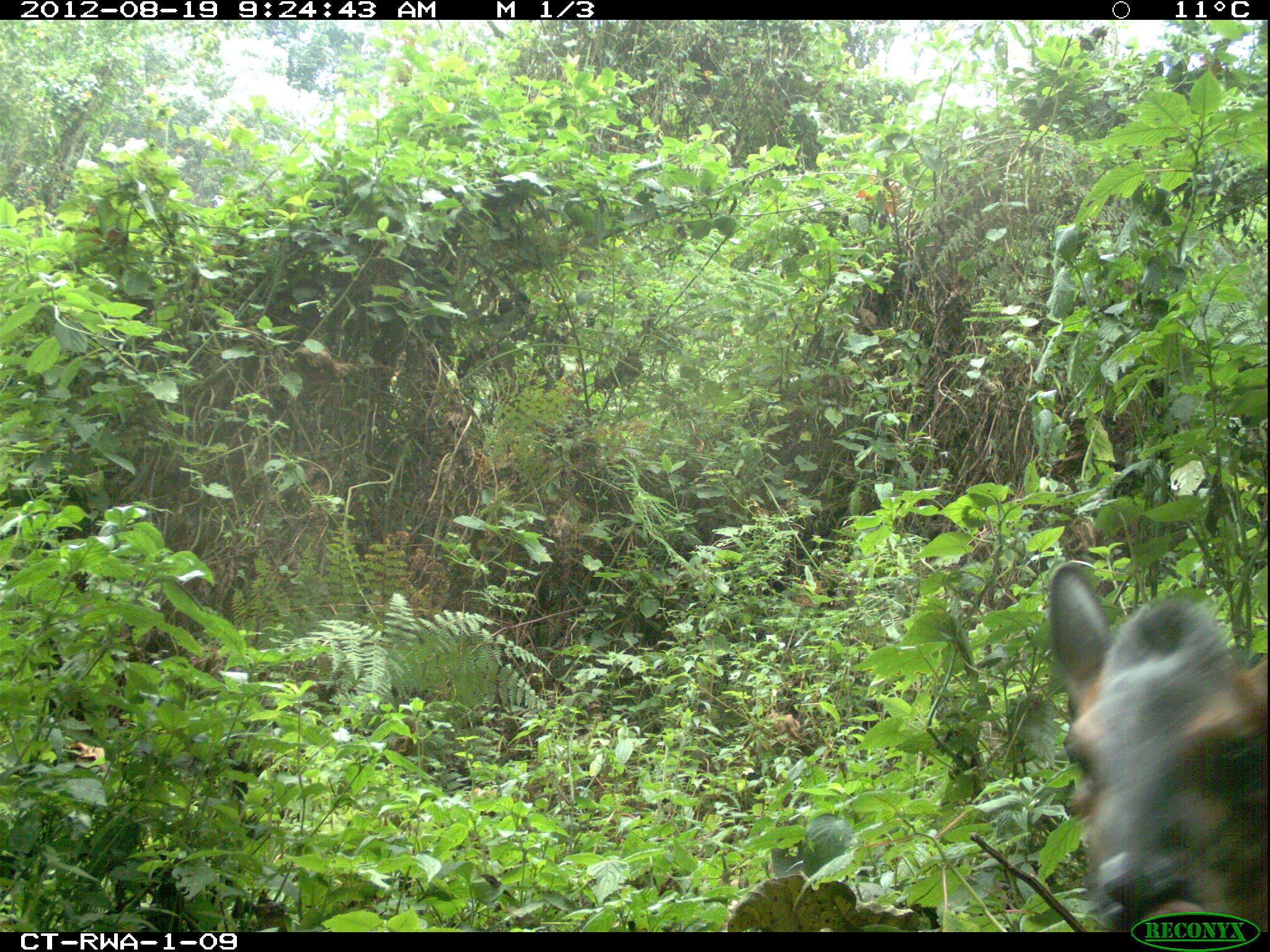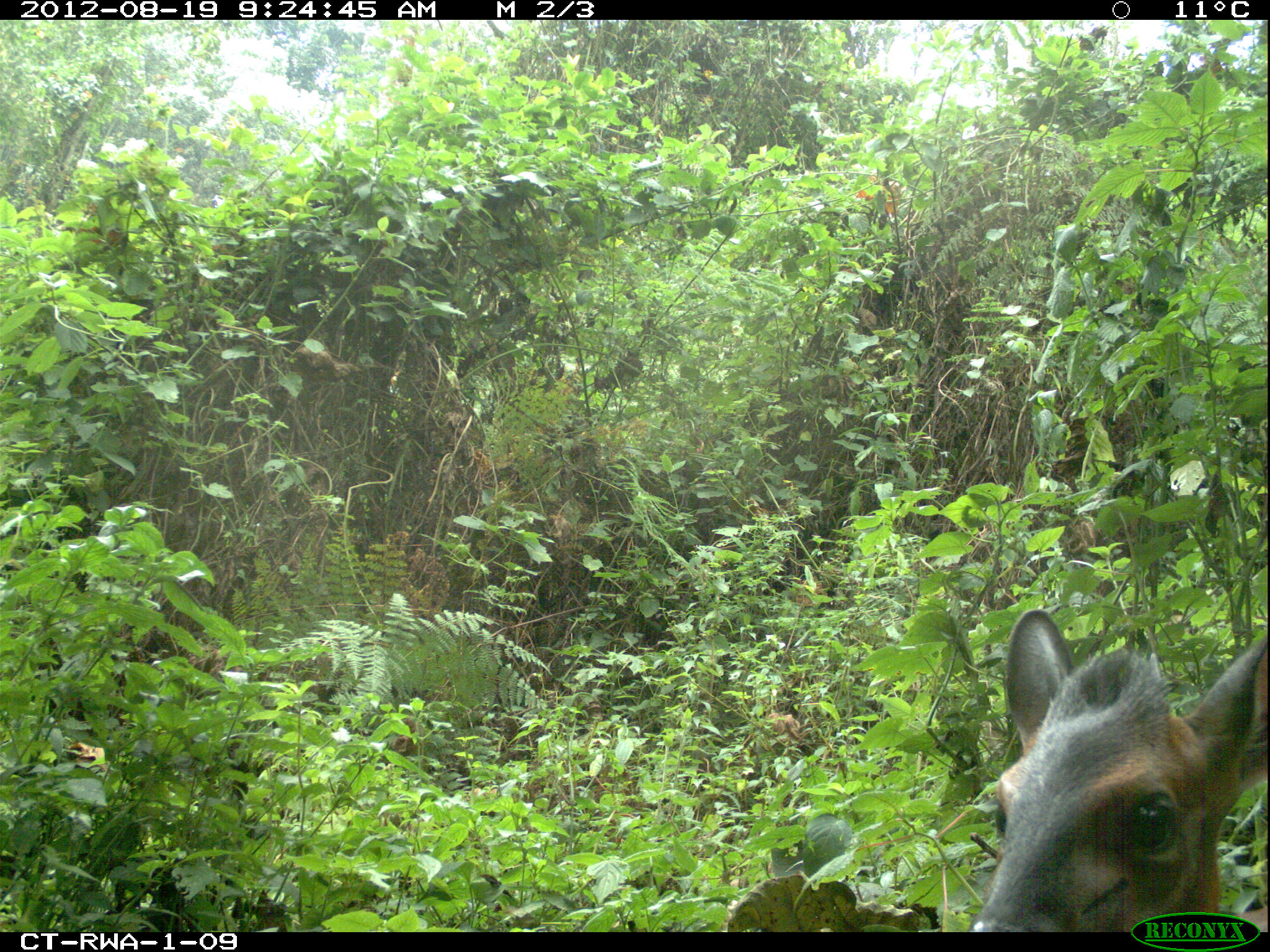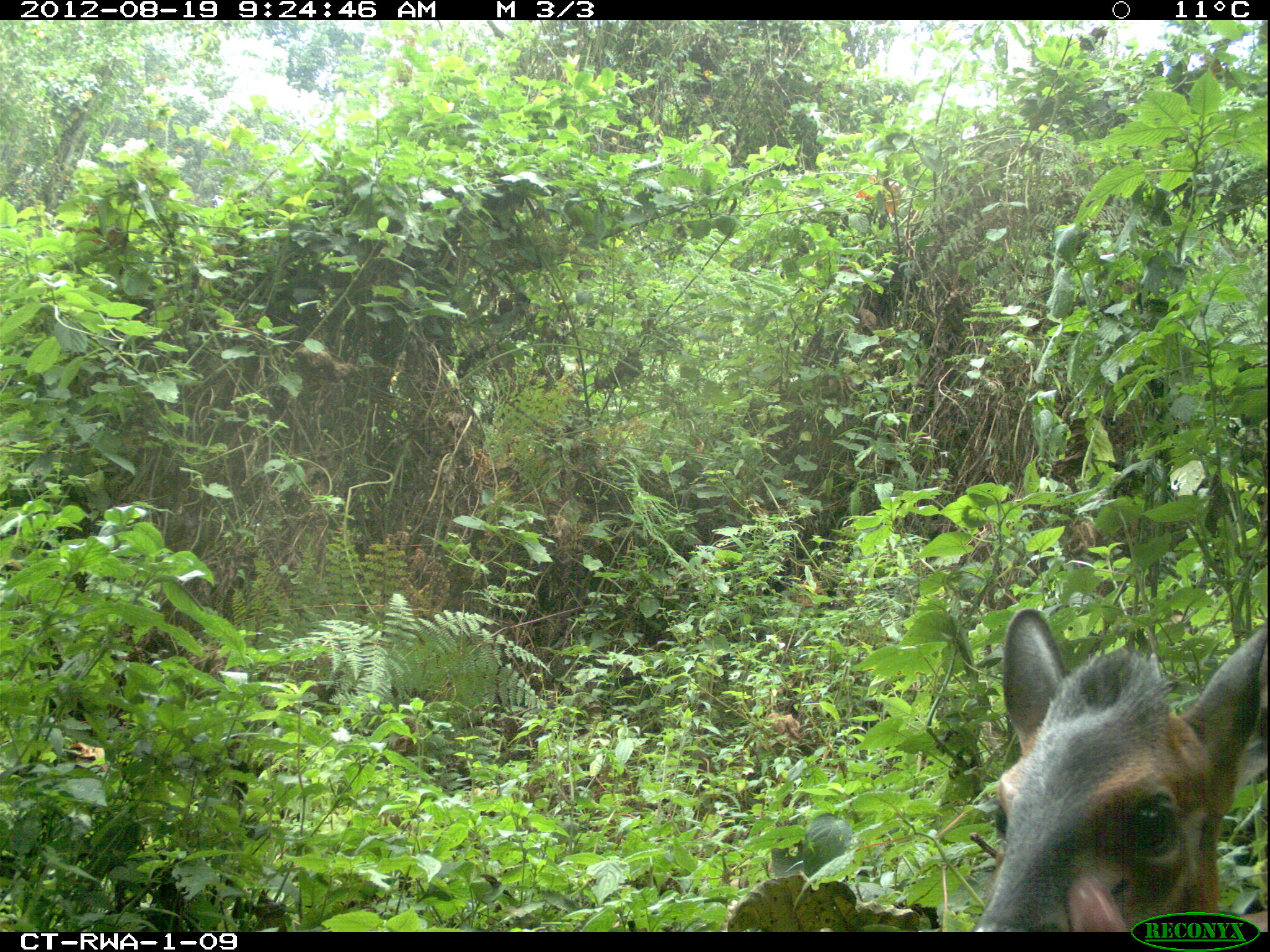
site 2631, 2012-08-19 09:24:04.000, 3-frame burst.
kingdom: Animalia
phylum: Chordata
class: Mammalia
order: Artiodactyla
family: Bovidae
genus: Cephalophus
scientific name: Cephalophus nigrifrons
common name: black-fronted duiker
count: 1